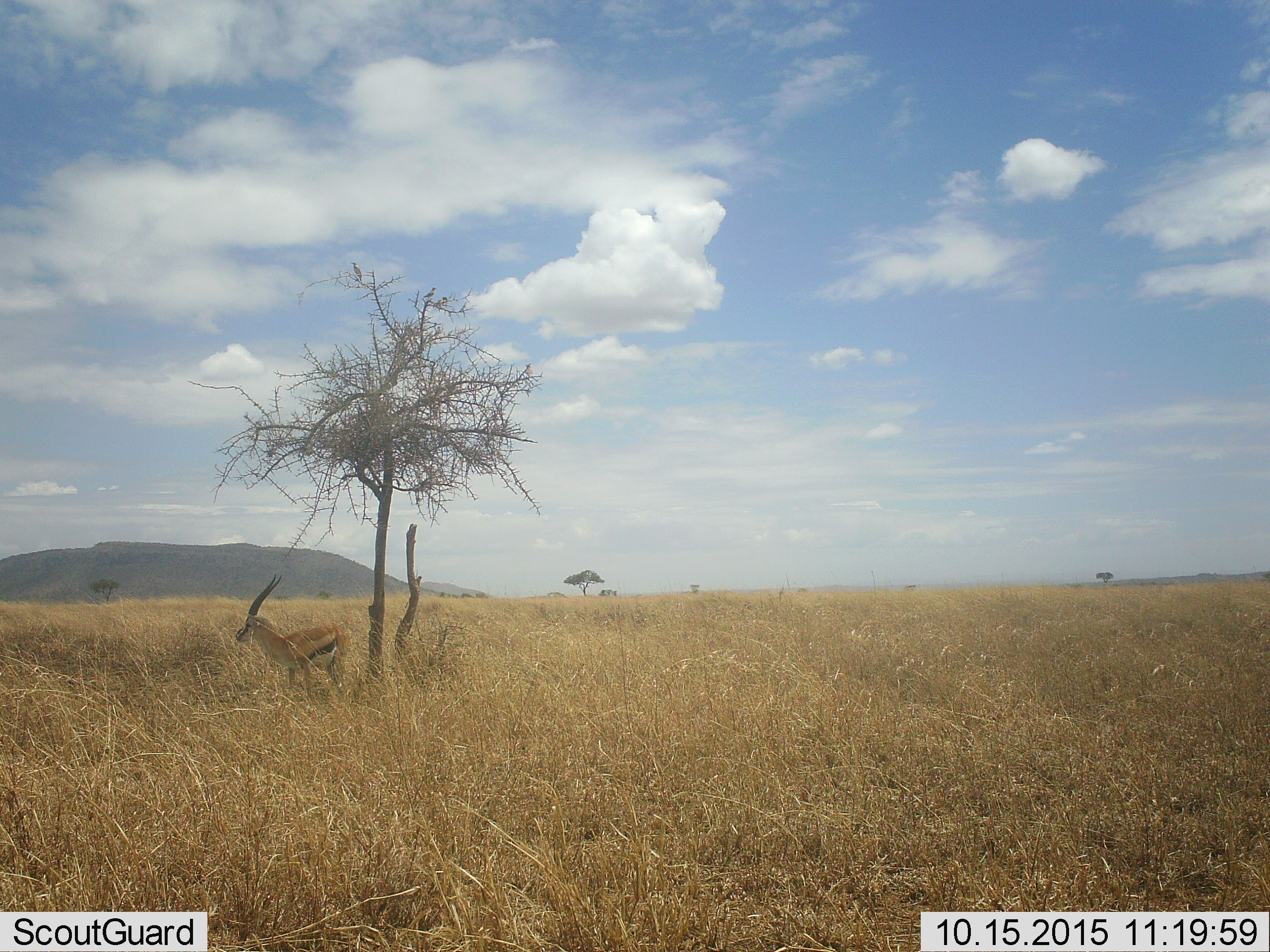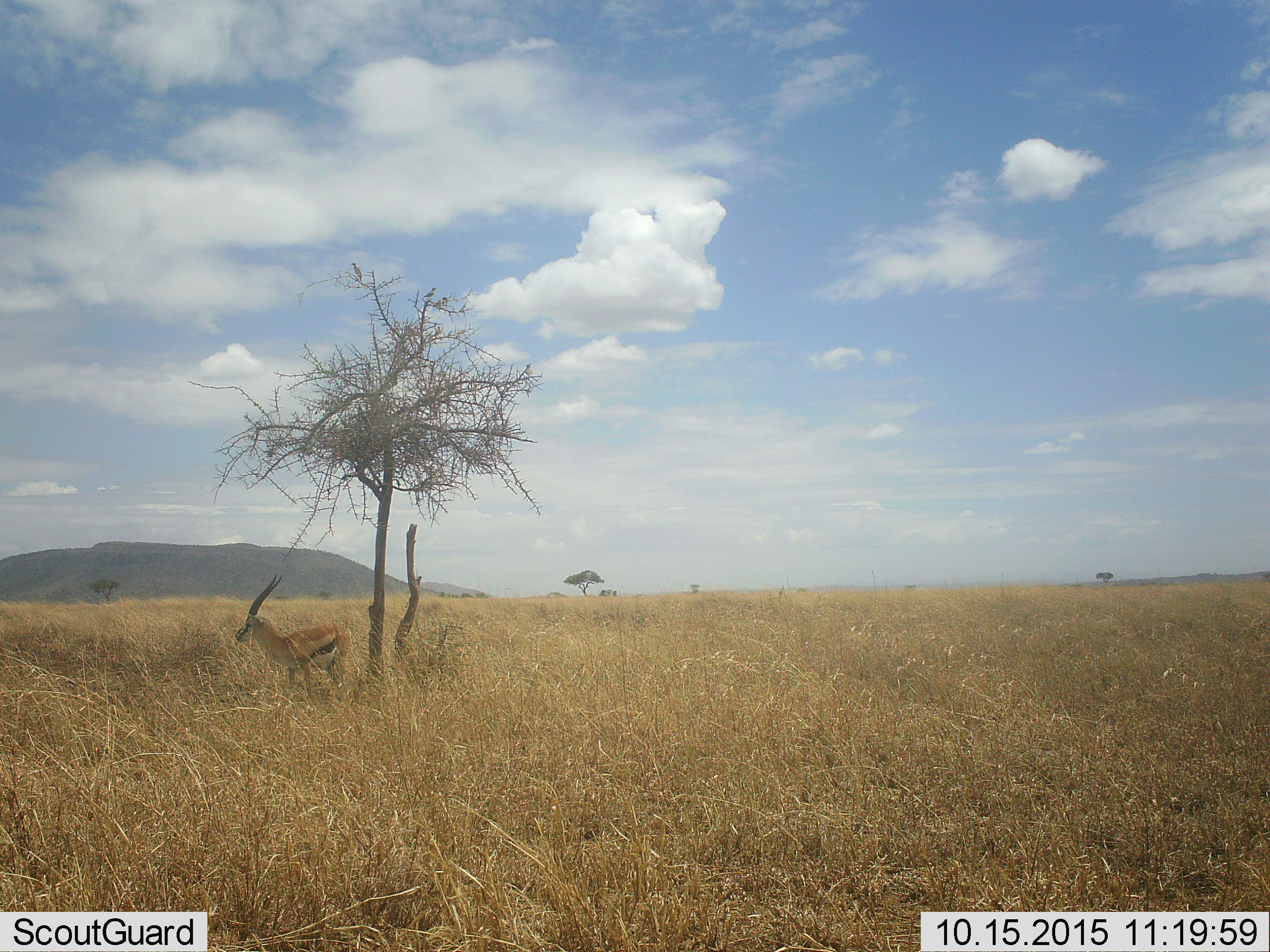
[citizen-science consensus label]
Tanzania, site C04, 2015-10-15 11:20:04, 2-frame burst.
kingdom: Animalia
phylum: Chordata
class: Mammalia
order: Artiodactyla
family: Bovidae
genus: Eudorcas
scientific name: Eudorcas thomsonii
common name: thomson's gazelle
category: gazellethomsons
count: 1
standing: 100%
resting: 0%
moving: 0%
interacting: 0%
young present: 0%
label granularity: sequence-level